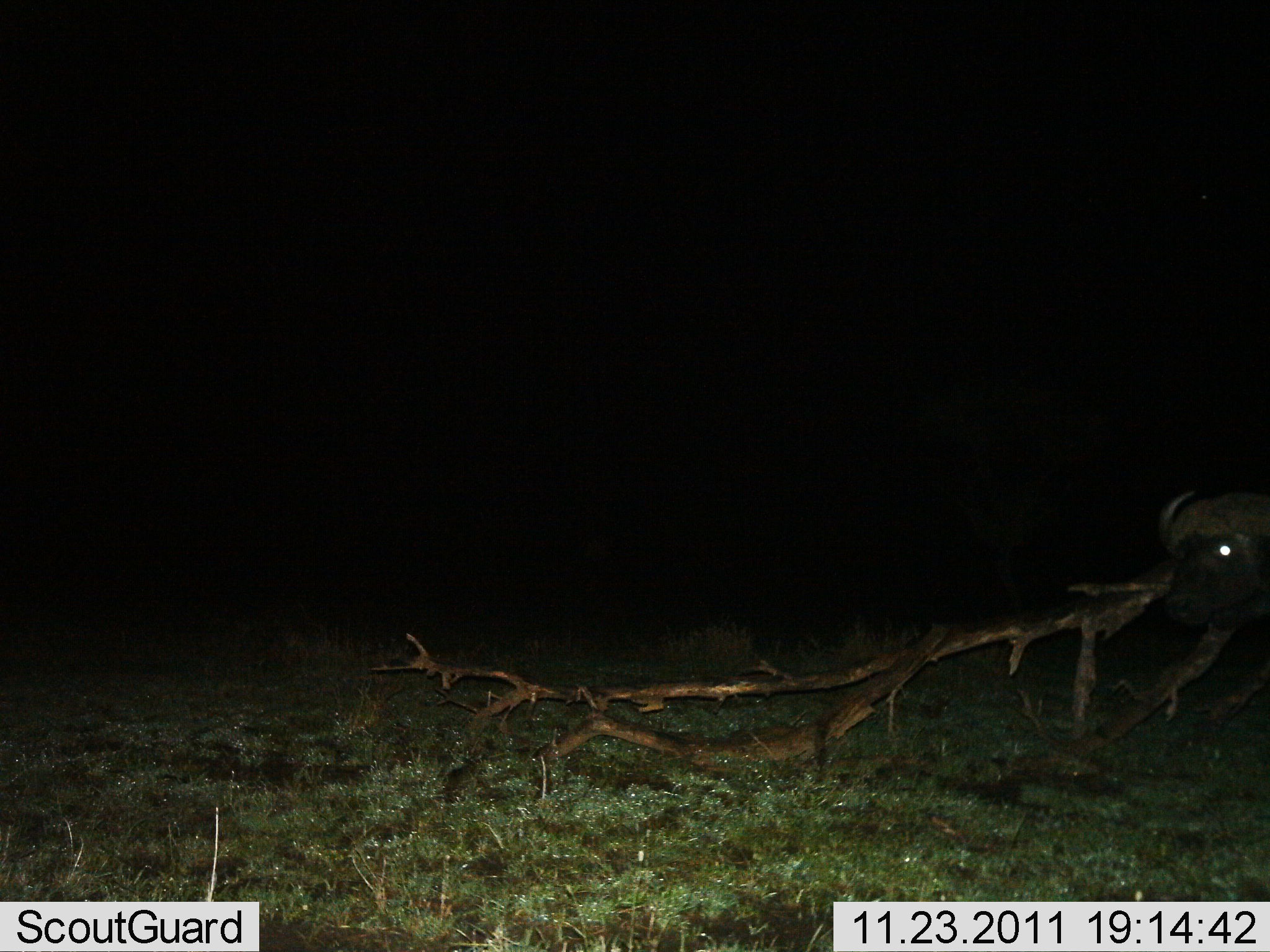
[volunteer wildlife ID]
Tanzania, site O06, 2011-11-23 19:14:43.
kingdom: Animalia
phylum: Chordata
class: Mammalia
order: Artiodactyla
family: Bovidae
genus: Syncerus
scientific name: Syncerus caffer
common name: cape buffalo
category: buffalo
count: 1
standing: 82%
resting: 9%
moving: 9%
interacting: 0%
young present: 0%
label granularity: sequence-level